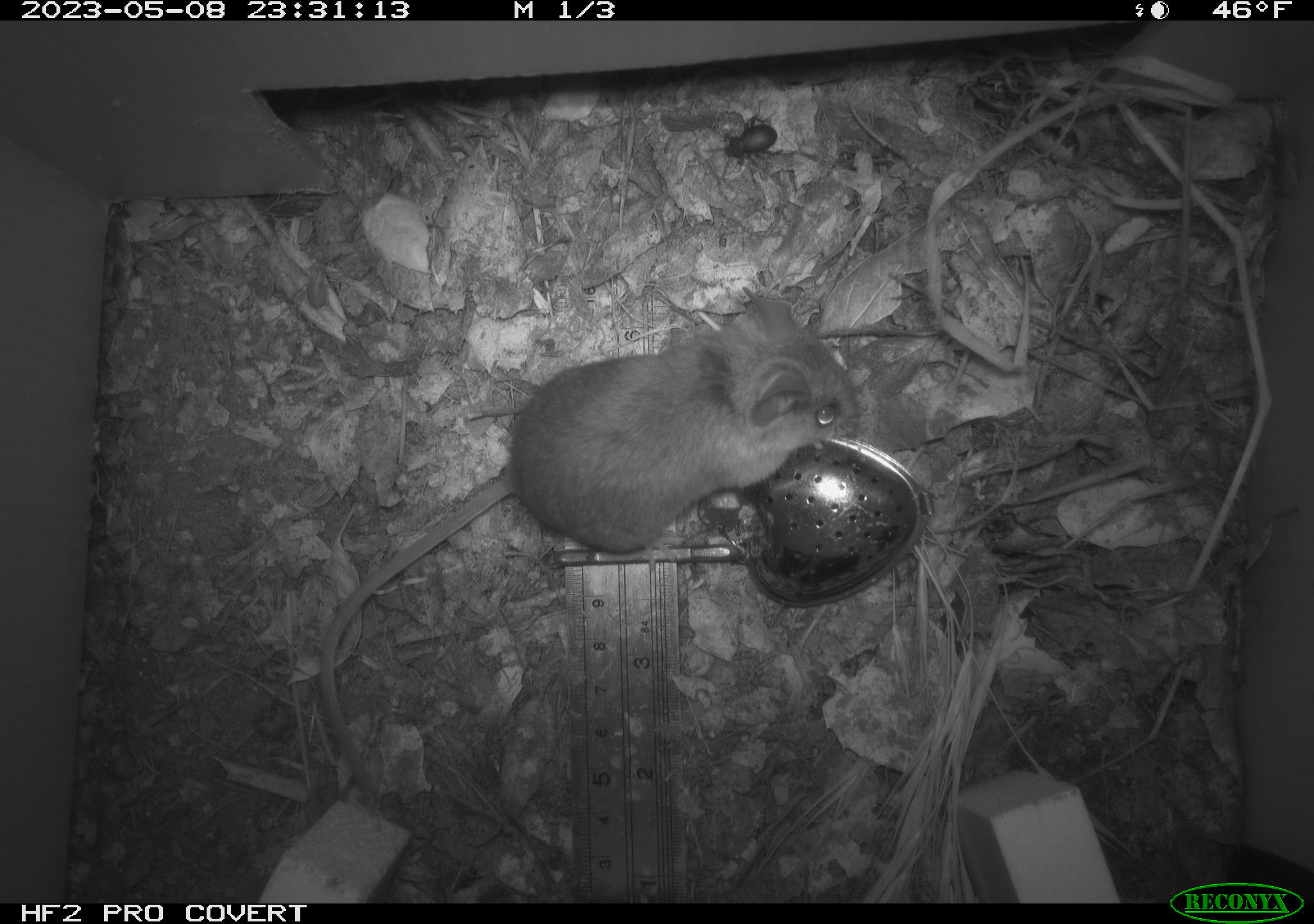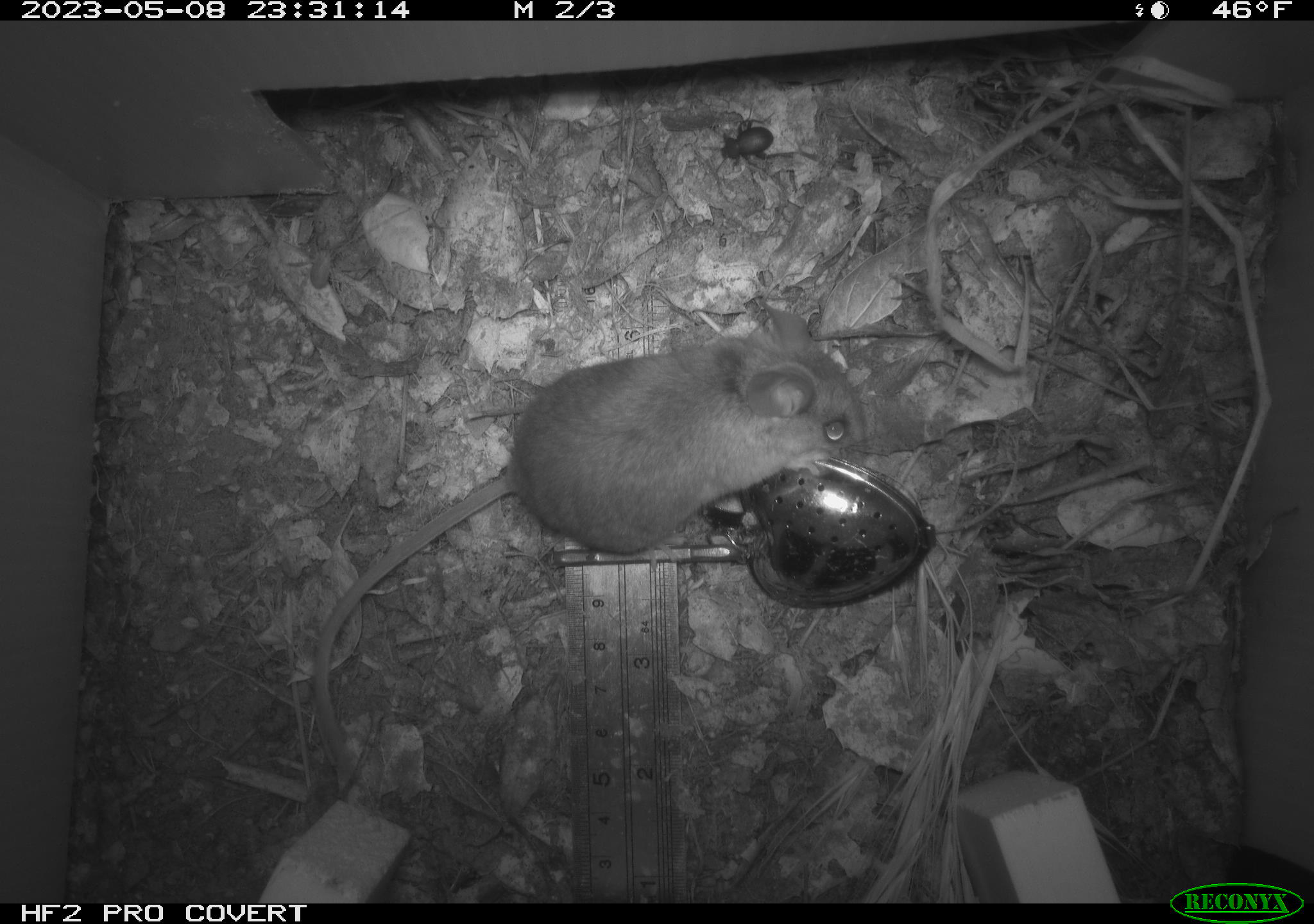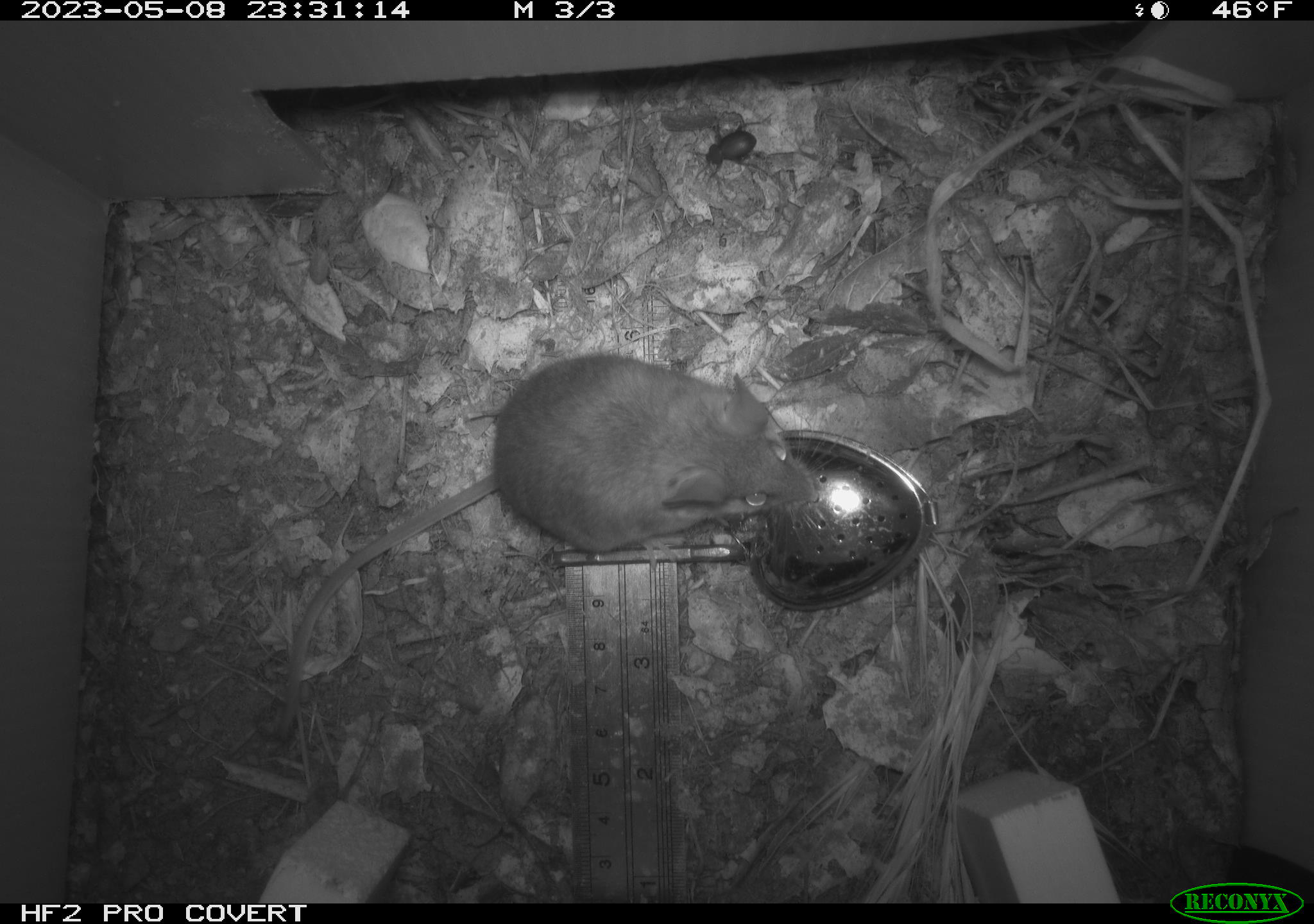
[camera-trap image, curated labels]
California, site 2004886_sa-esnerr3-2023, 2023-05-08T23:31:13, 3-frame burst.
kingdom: Animalia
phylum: Chordata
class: Mammalia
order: Rodentia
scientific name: Rodentia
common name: mouse species